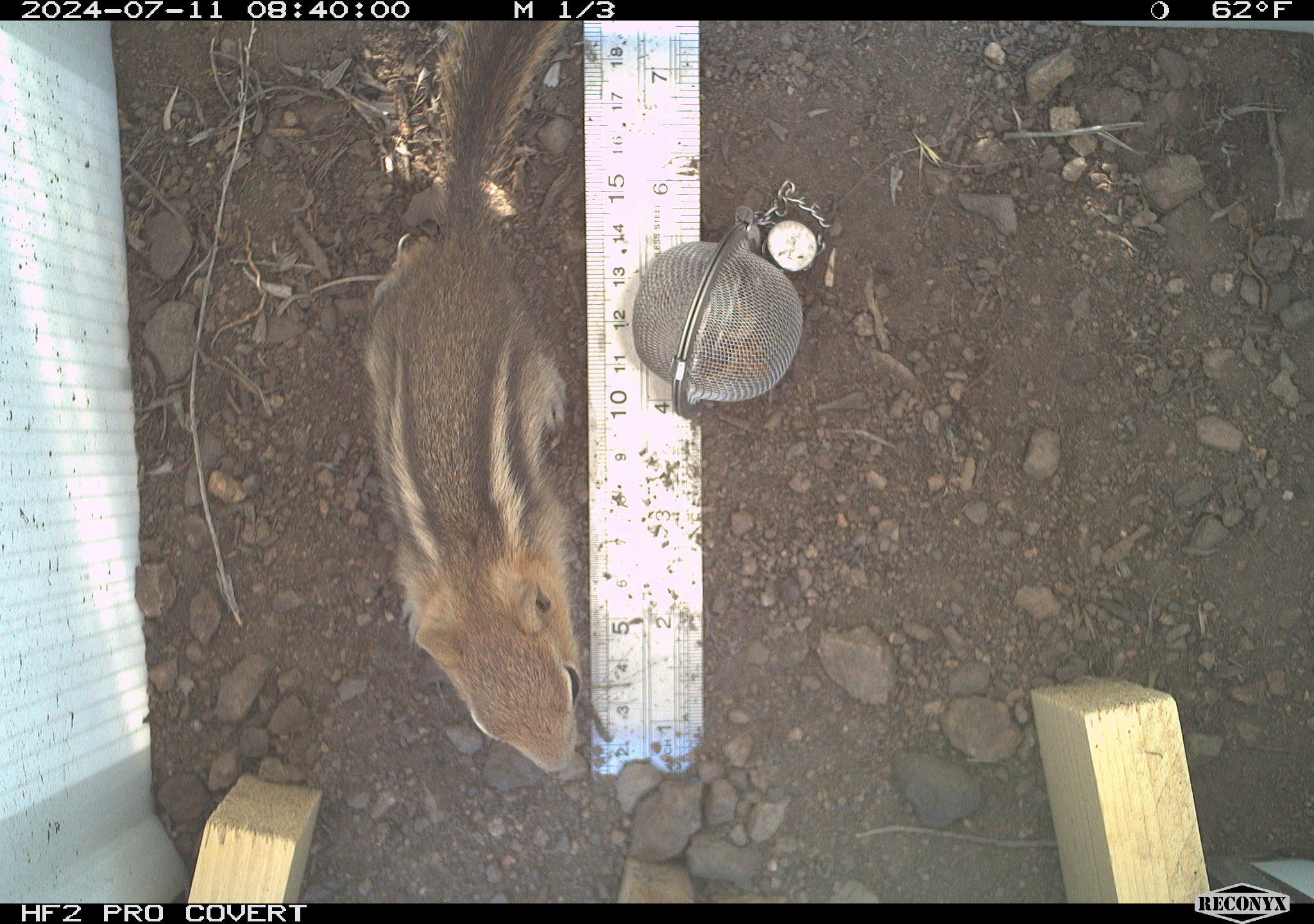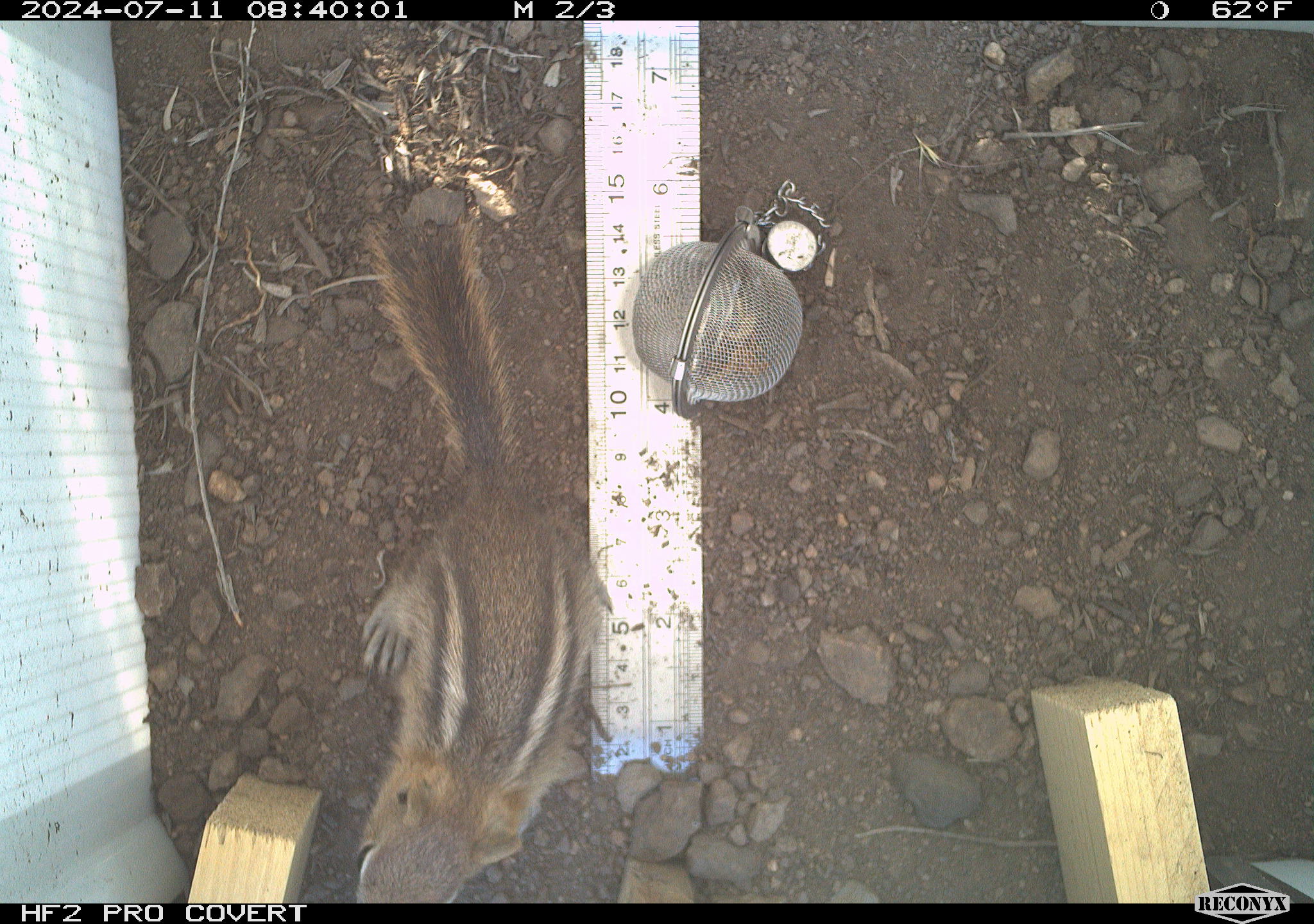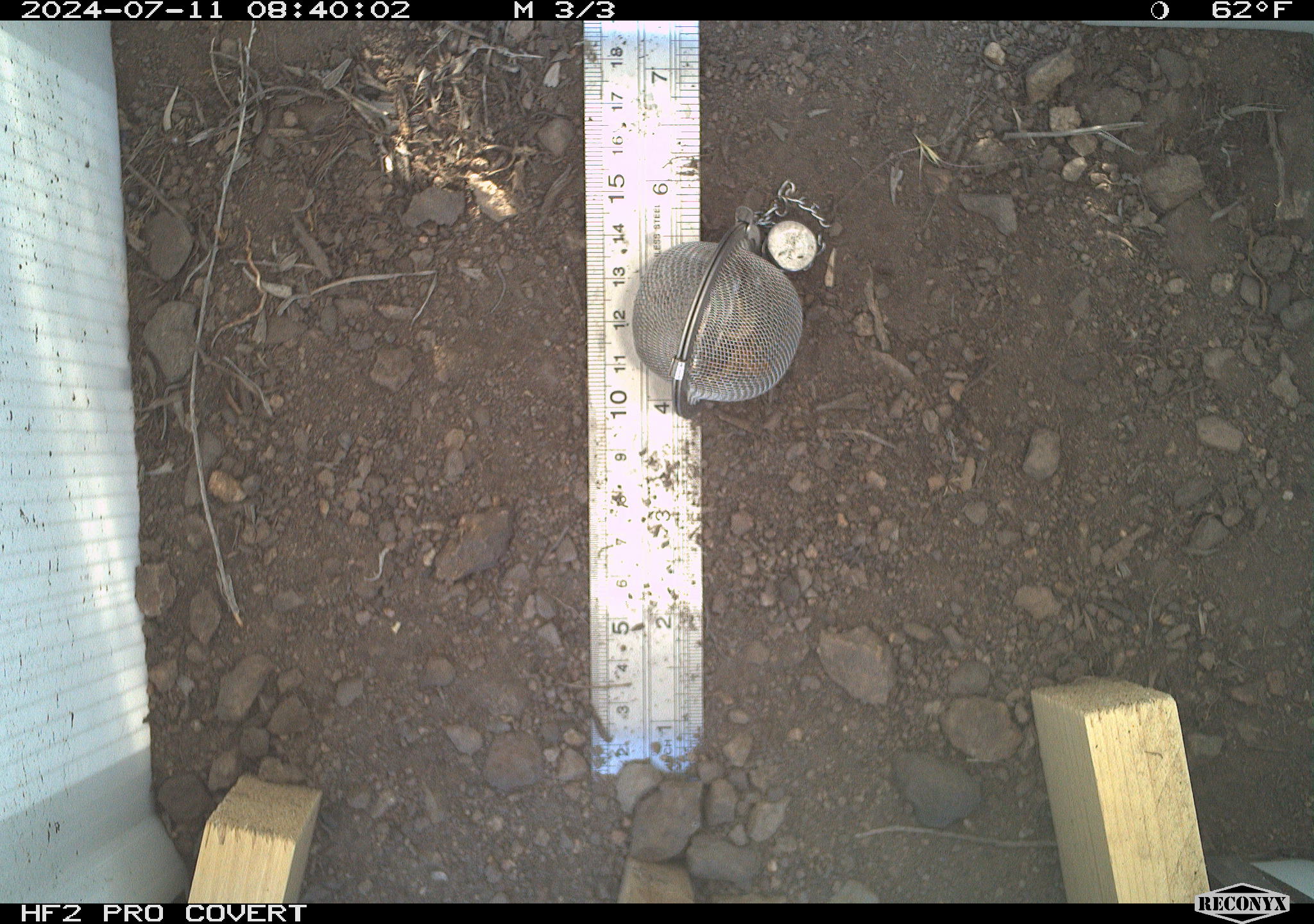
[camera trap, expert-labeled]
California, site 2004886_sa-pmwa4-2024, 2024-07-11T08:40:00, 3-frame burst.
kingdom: Animalia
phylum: Chordata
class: Mammalia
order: Rodentia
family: Sciuridae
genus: Callospermophilus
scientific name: Callospermophilus lateralis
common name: golden mantled ground squirrel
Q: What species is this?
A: Golden mantled ground squirrel (Callospermophilus lateralis).